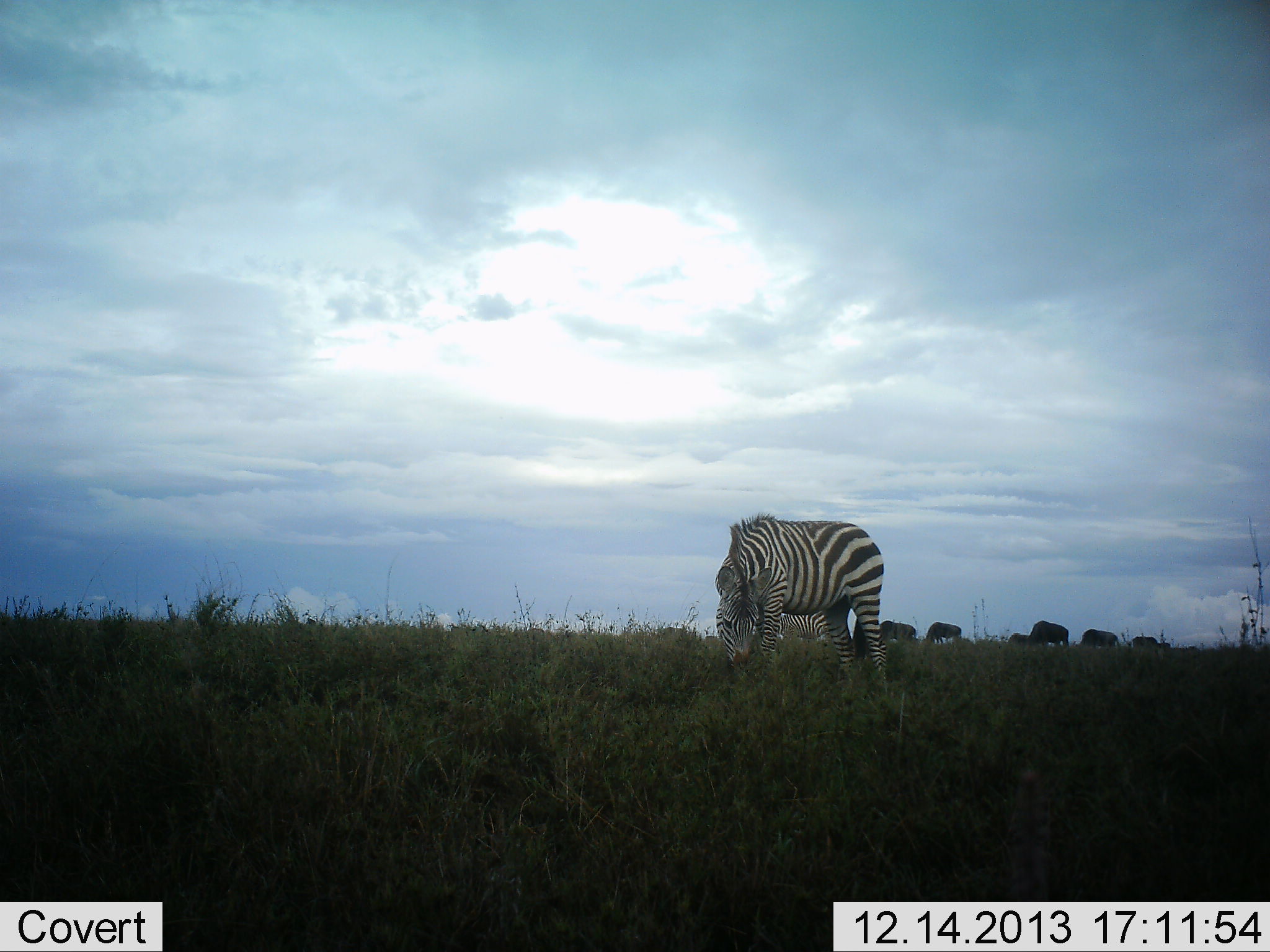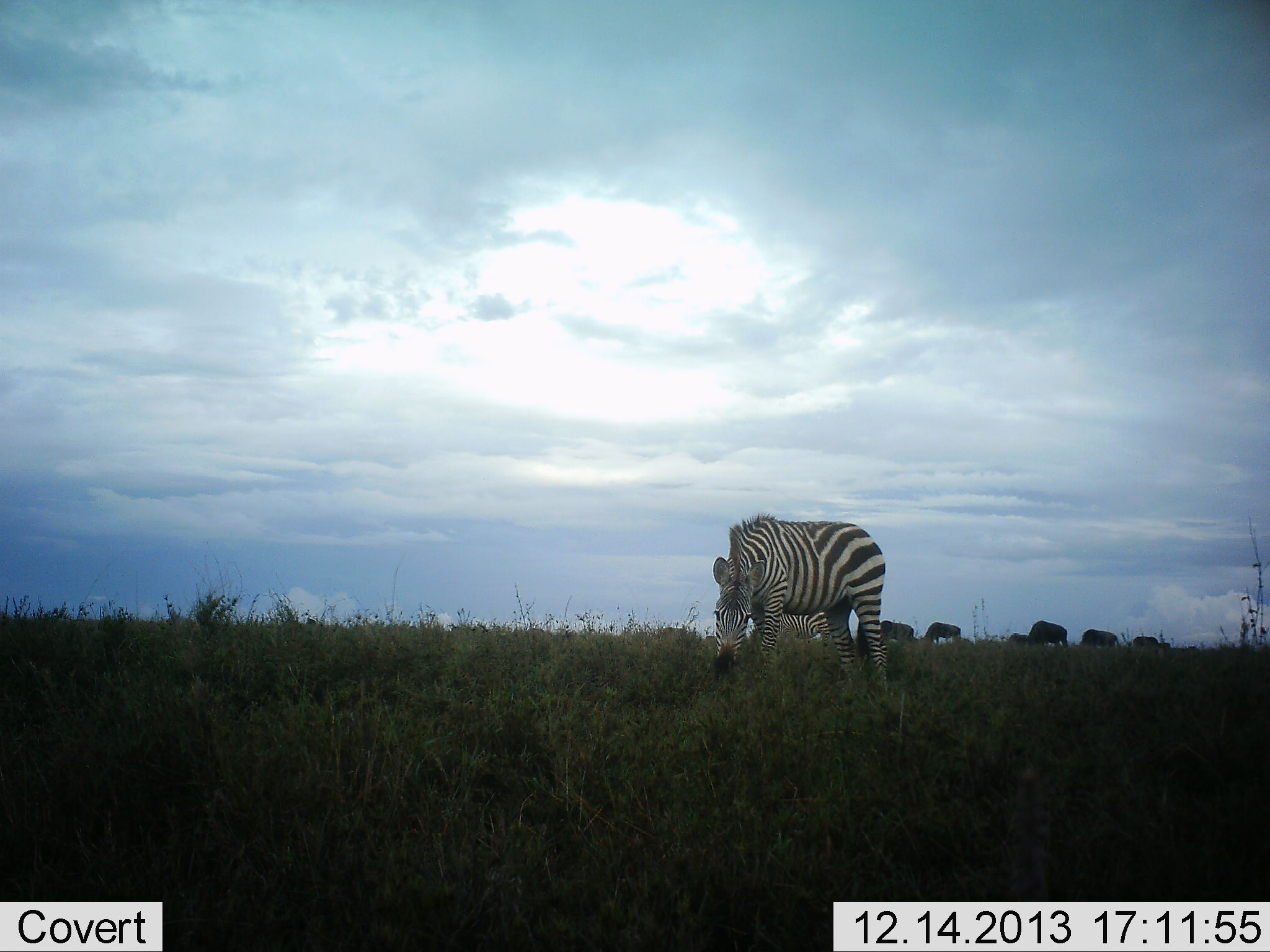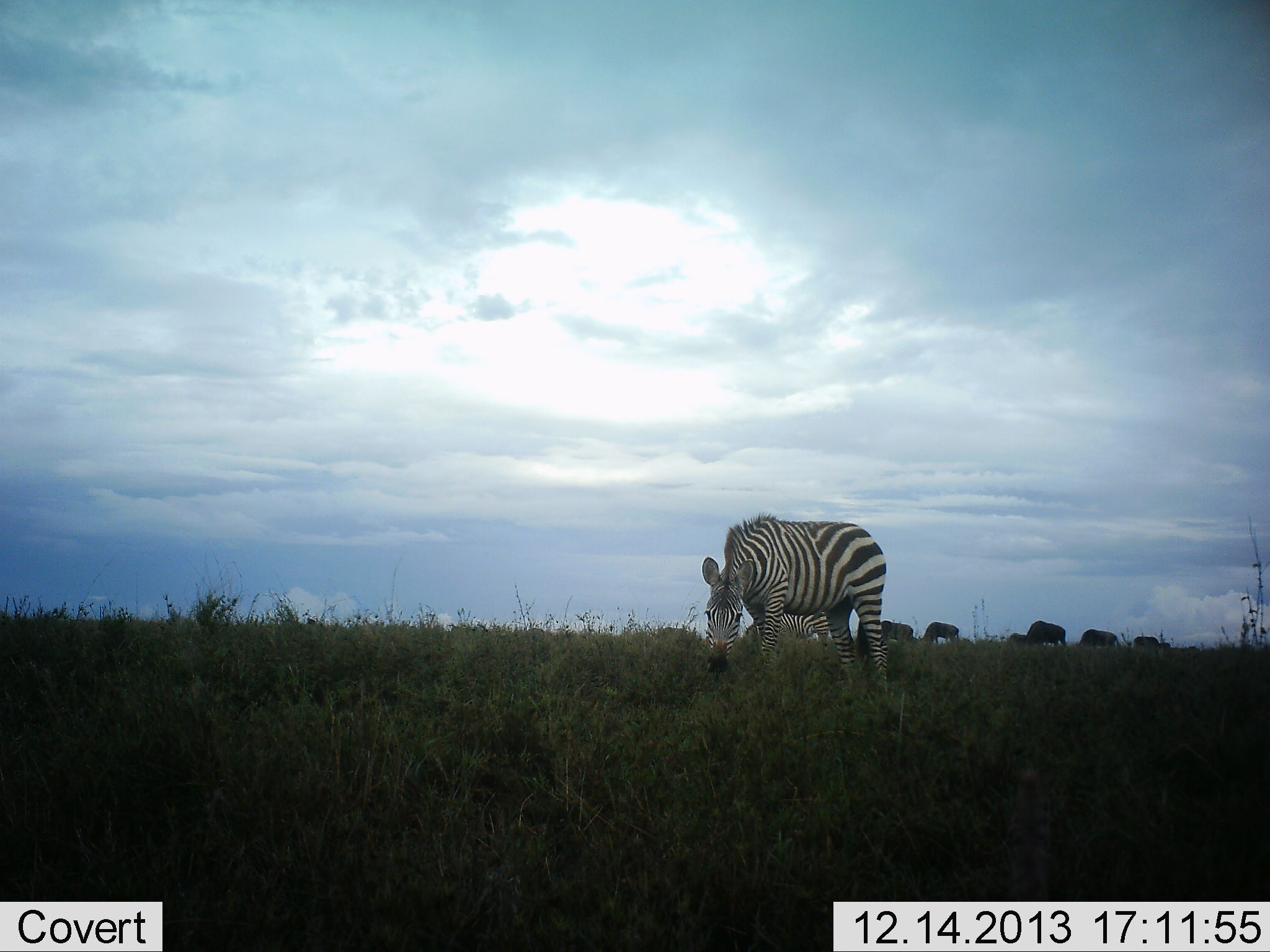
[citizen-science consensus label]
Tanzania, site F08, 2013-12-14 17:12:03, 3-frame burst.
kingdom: Animalia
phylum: Chordata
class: Mammalia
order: Artiodactyla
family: Bovidae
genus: Connochaetes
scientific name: Connochaetes taurinus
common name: blue wildebeest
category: wildebeest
Wildebeest (blue wildebeest) (Connochaetes taurinus), count 6. Behavior (volunteer vote fractions): standing 0%, resting 0%, moving 0%, interacting 0%. Young present (vote fraction): 0%. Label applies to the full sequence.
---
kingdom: Animalia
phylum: Chordata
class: Mammalia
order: Perissodactyla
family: Equidae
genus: Equus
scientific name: Equus quagga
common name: plains zebra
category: zebra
Zebra (plains zebra) (Equus quagga), count 2. Behavior (volunteer vote fractions): standing 15%, resting 0%, moving 0%, interacting 0%. Young present (vote fraction): 0%. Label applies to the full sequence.